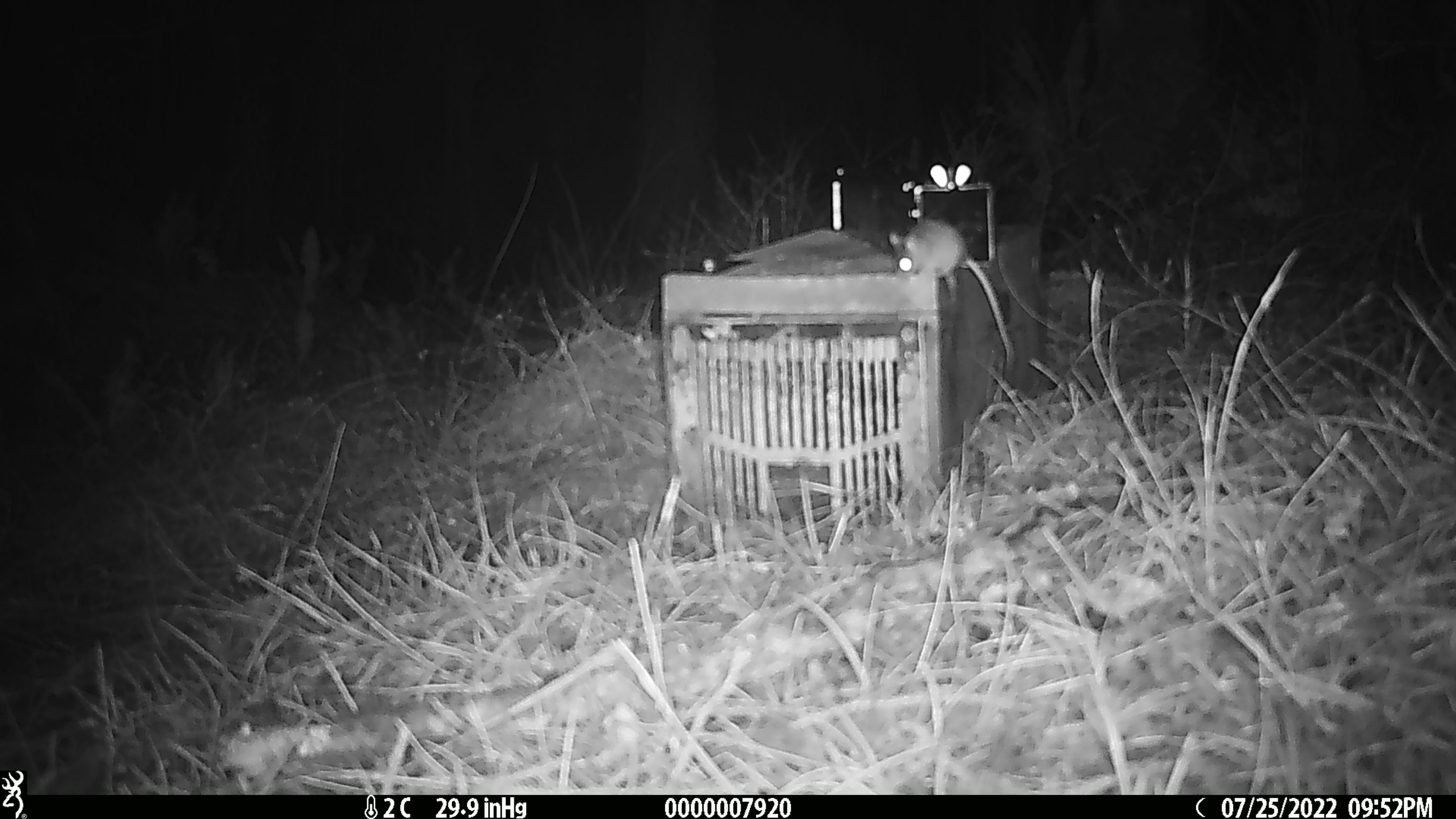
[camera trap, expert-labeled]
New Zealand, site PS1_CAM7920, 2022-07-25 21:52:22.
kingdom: Animalia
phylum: Chordata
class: Mammalia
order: Rodentia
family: Muridae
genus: Mus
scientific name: Mus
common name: mouse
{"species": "mouse (Mus)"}